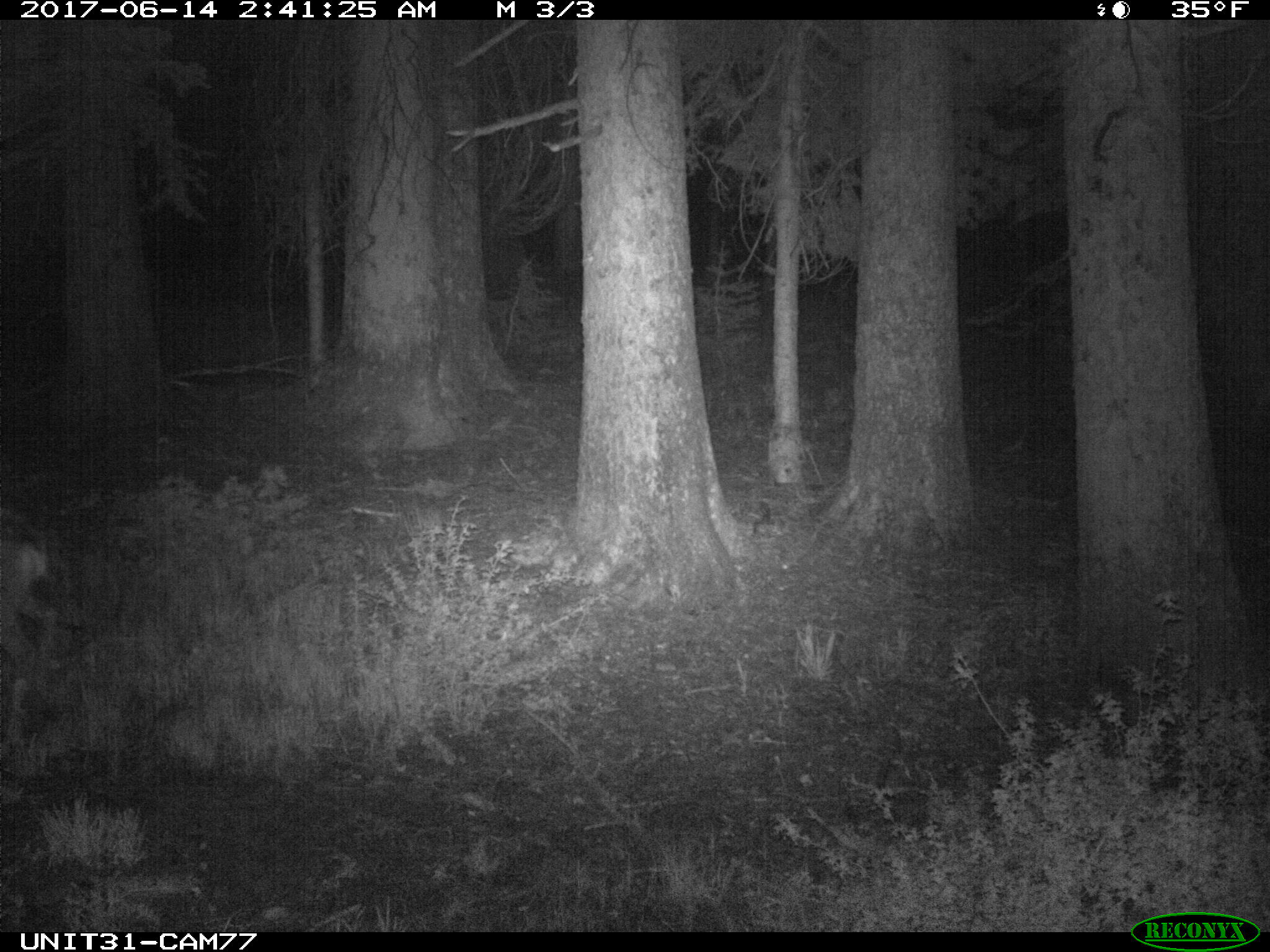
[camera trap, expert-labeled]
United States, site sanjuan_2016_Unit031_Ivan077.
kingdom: Animalia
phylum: Chordata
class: Mammalia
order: Artiodactyla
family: Cervidae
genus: Odocoileus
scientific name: Odocoileus hemionus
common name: mule deer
Odocoileus hemionus (mule deer).